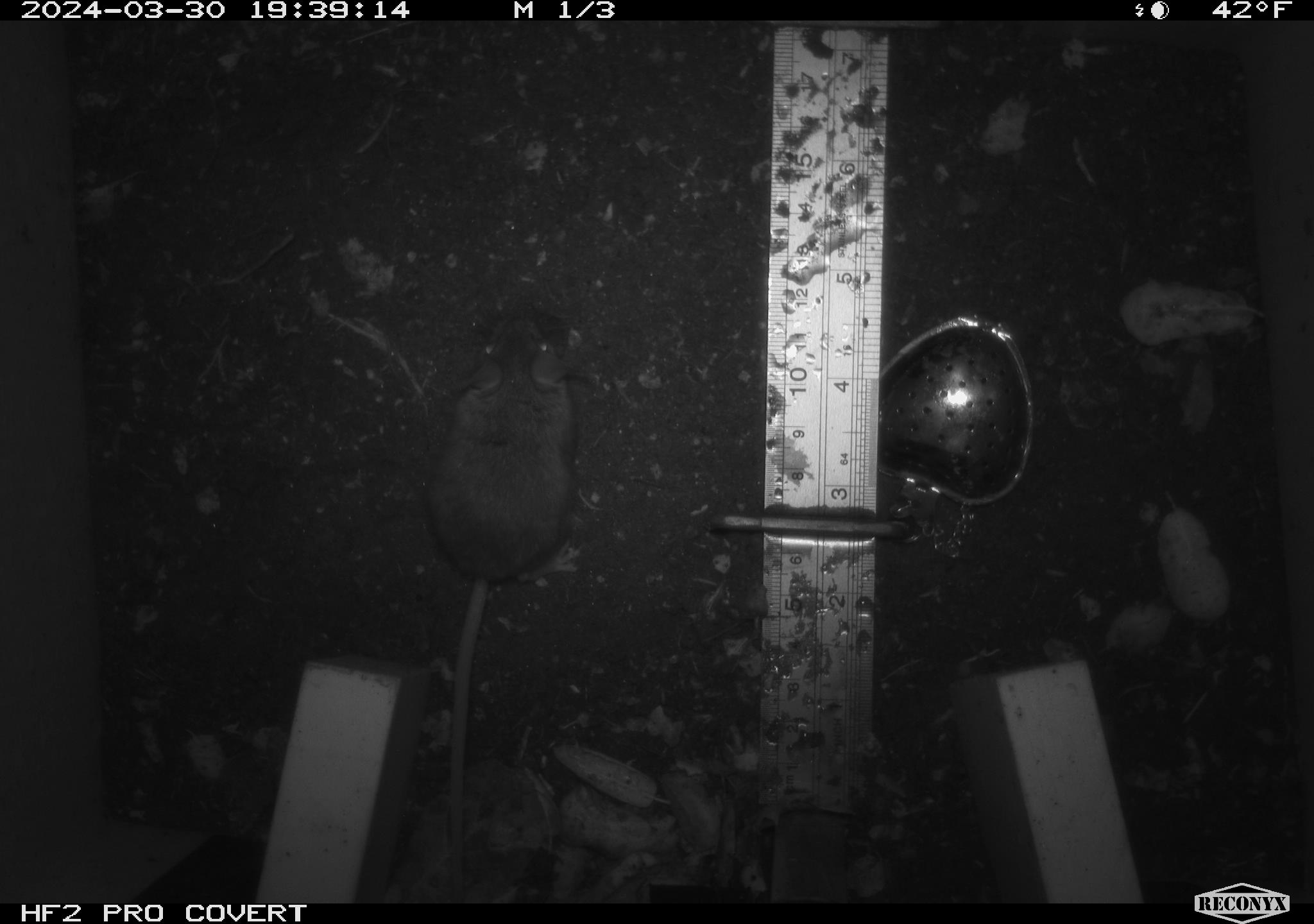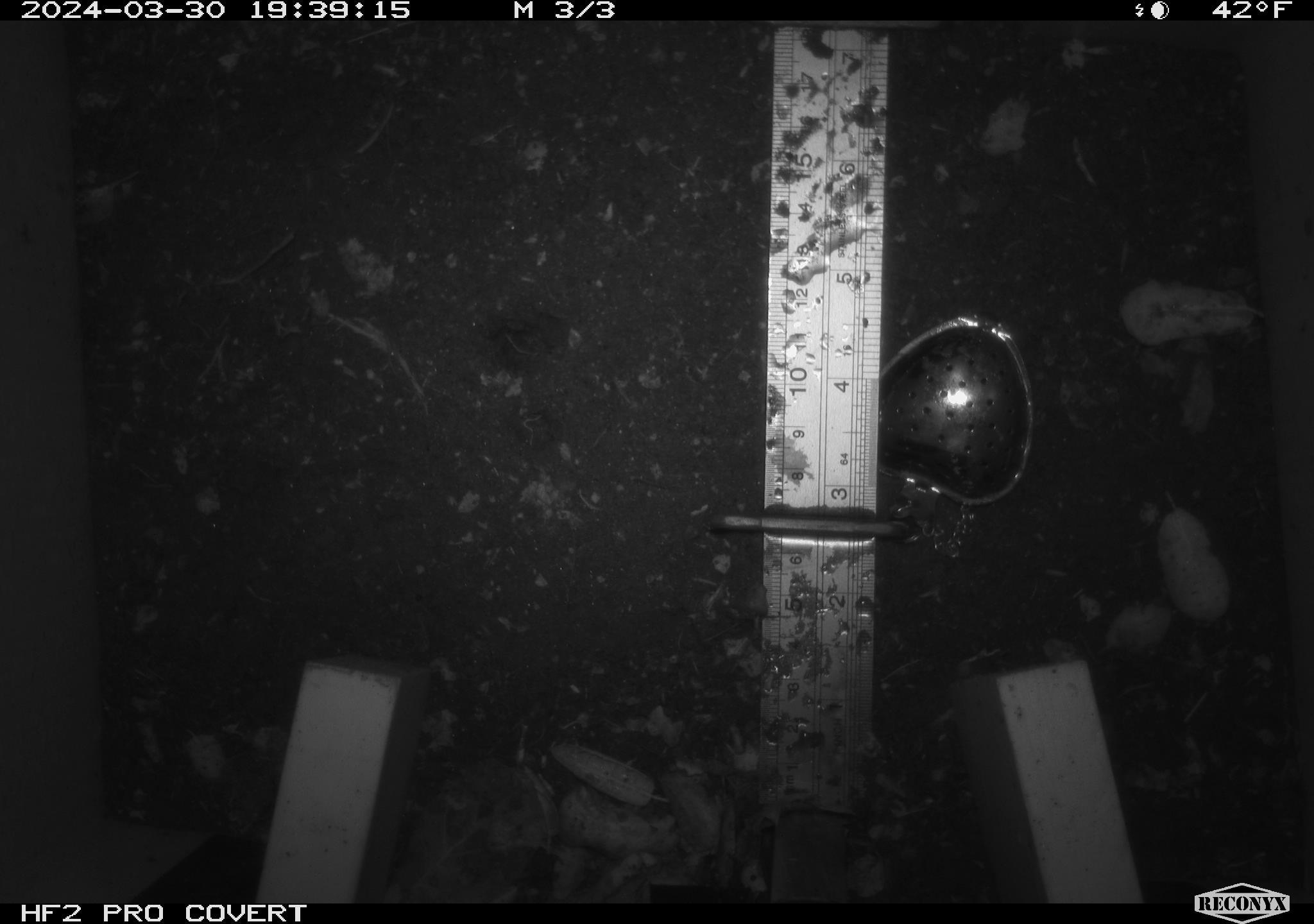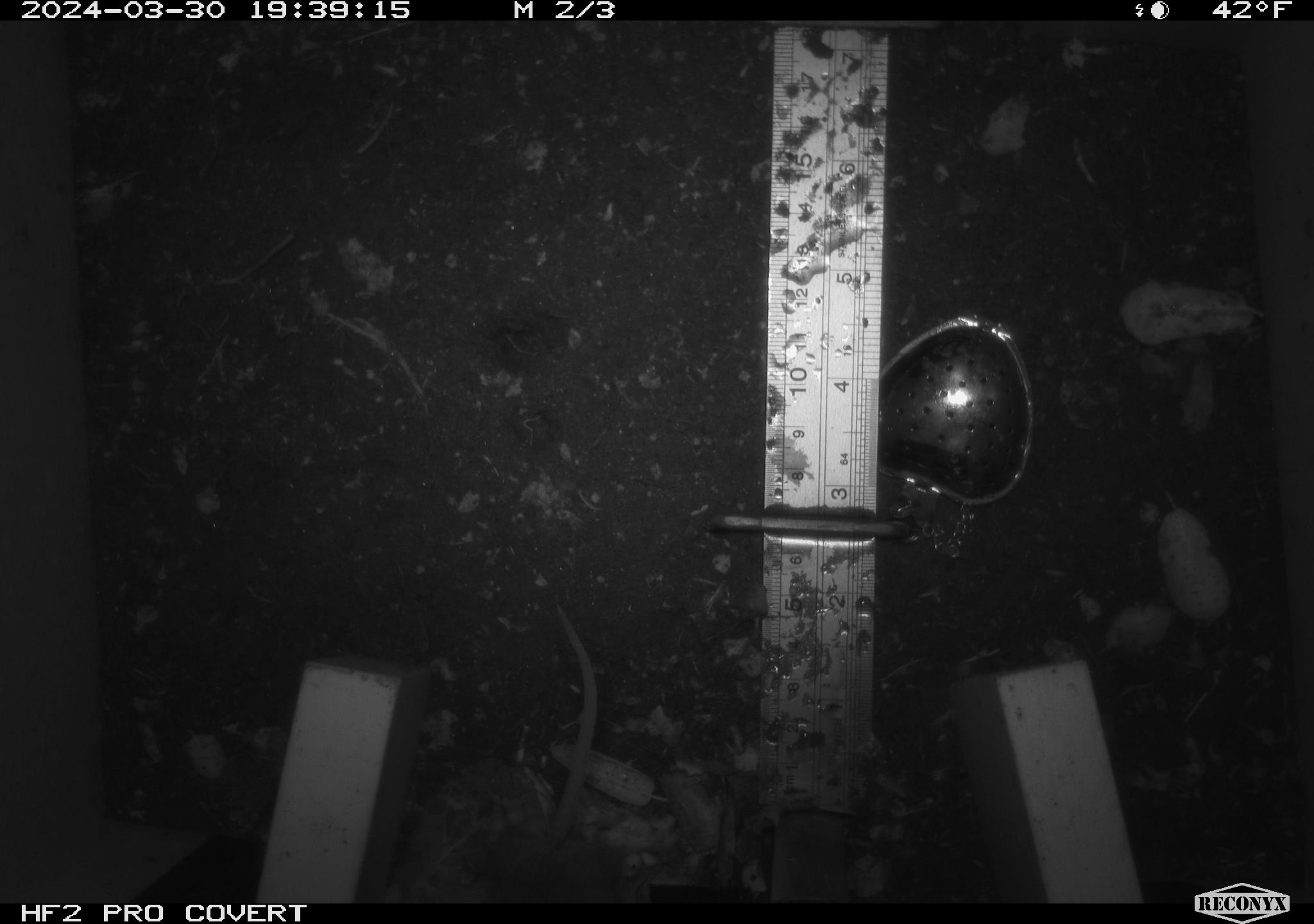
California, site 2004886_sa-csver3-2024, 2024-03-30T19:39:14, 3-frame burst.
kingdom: Animalia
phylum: Chordata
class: Mammalia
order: Rodentia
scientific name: Rodentia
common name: rodent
Rodent (Rodentia).